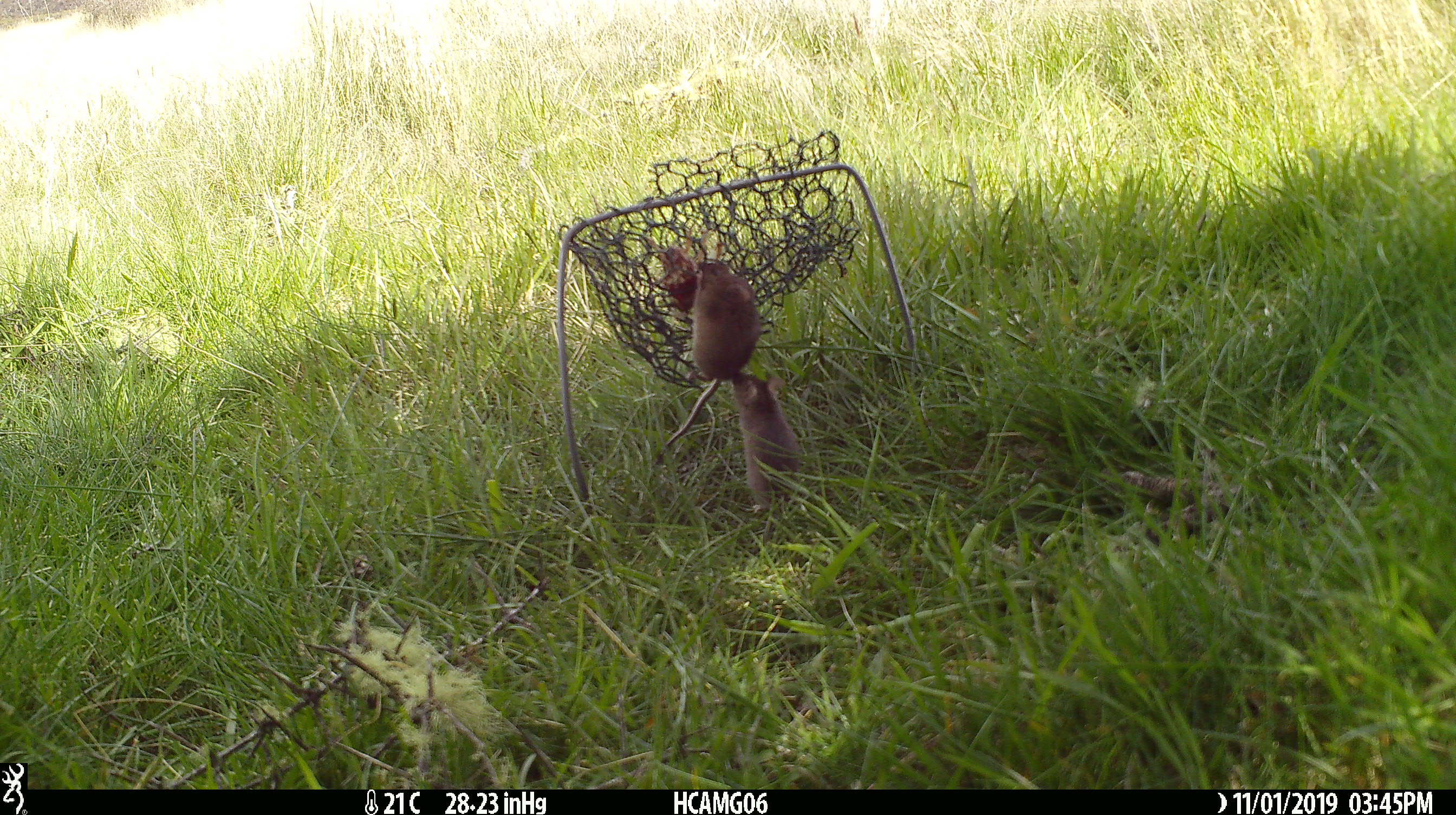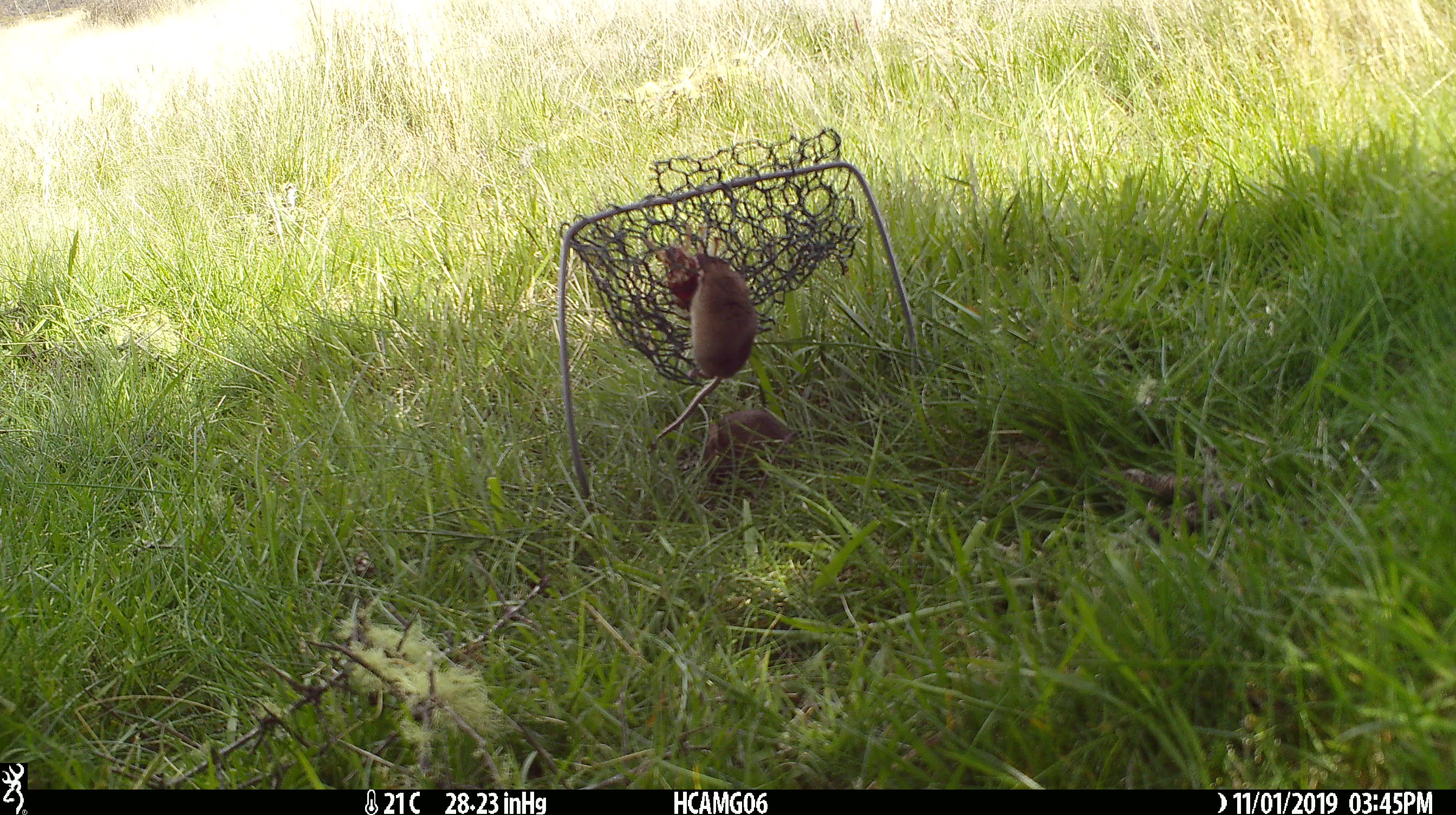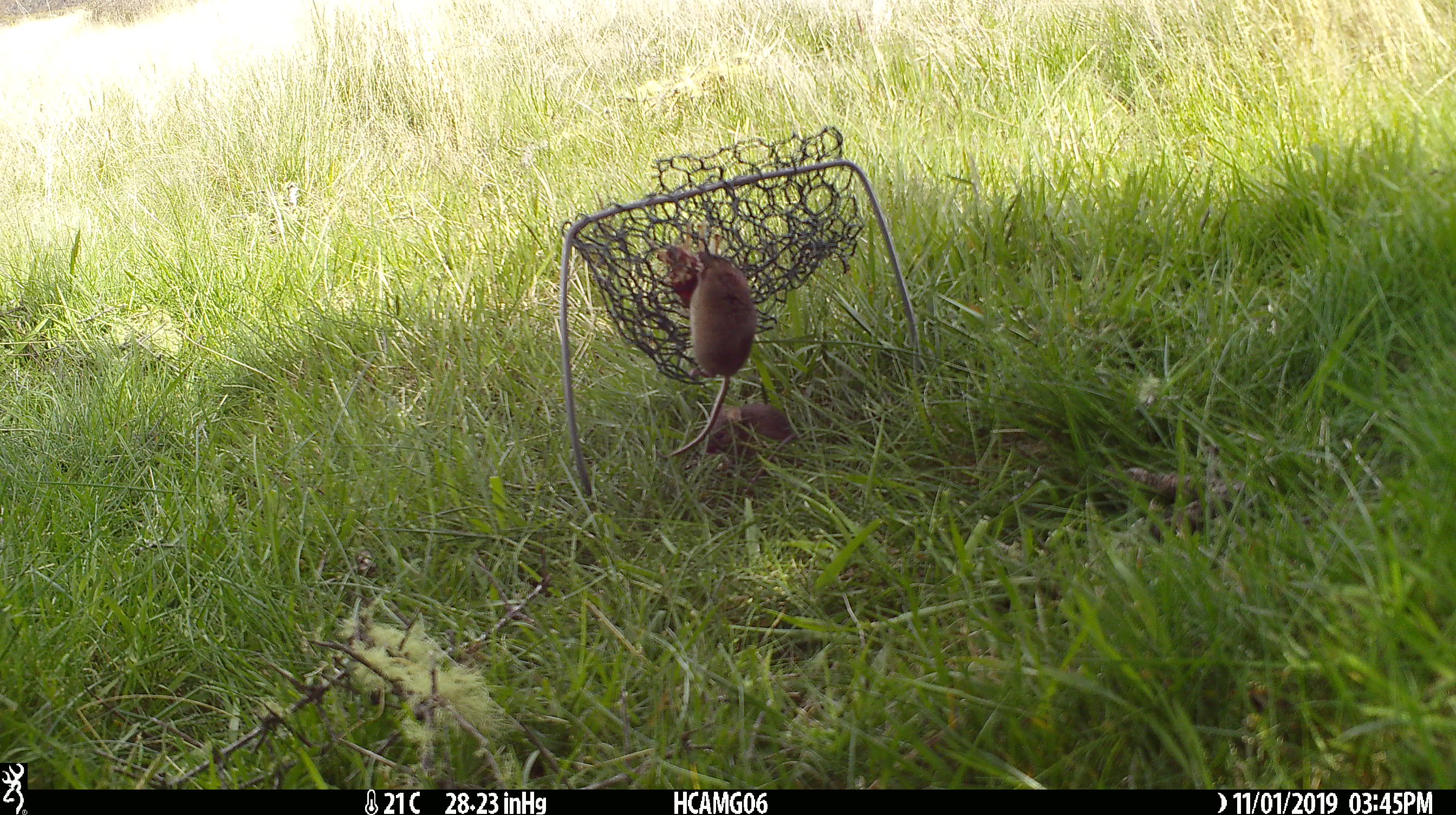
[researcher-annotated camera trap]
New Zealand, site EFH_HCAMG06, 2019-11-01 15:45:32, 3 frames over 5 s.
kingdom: Animalia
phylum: Chordata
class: Mammalia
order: Rodentia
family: Muridae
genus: Mus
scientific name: Mus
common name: mouse